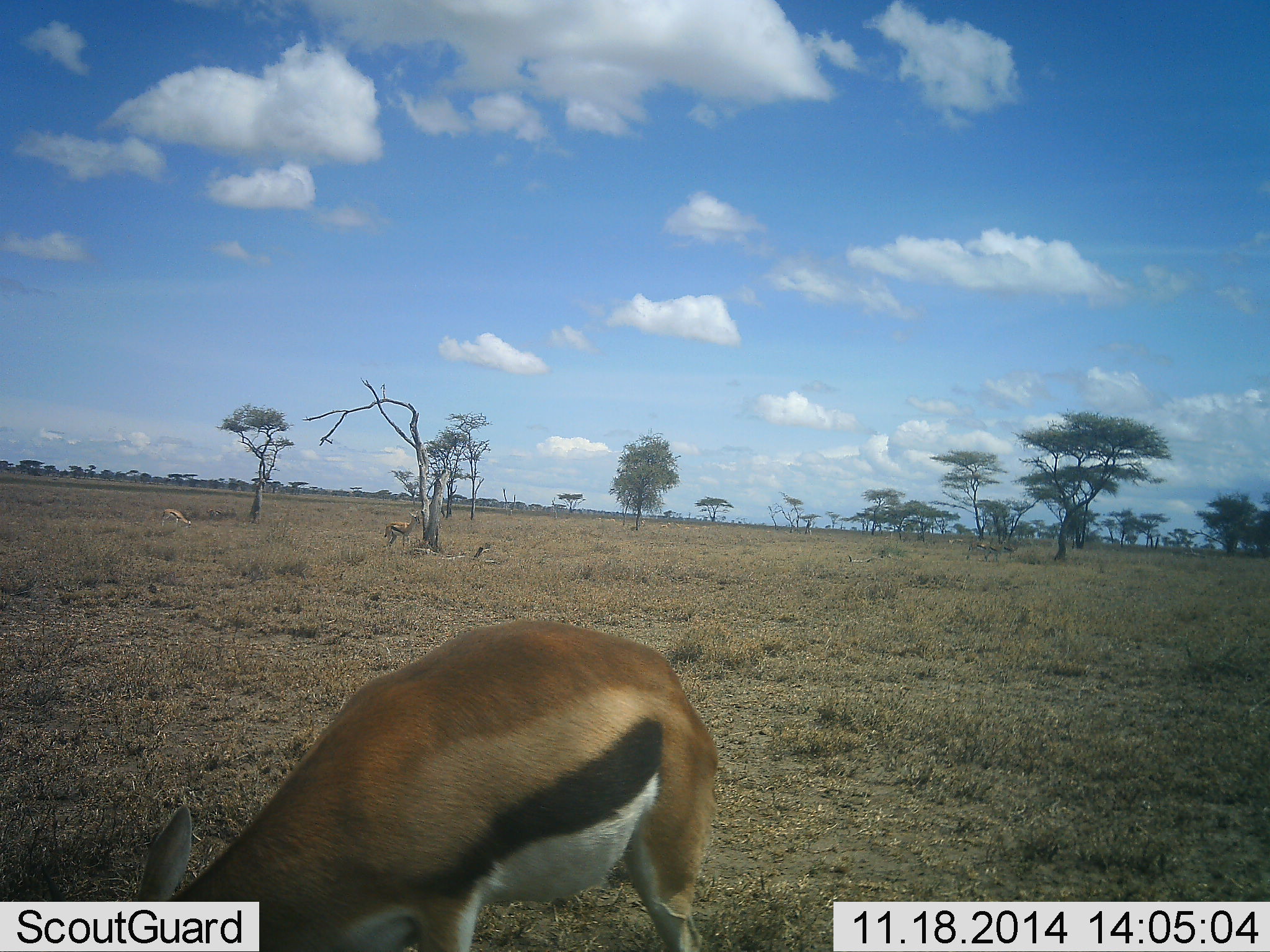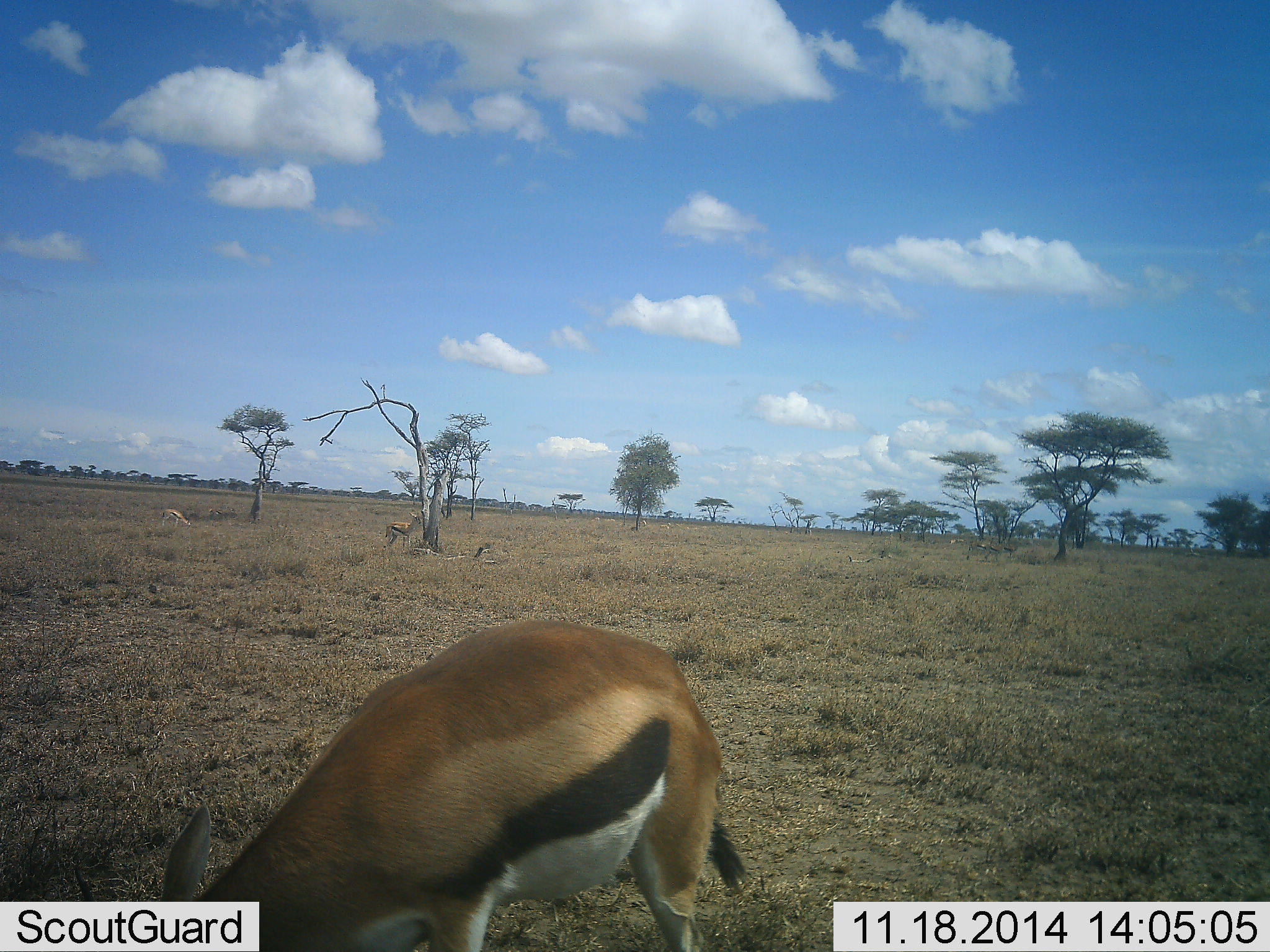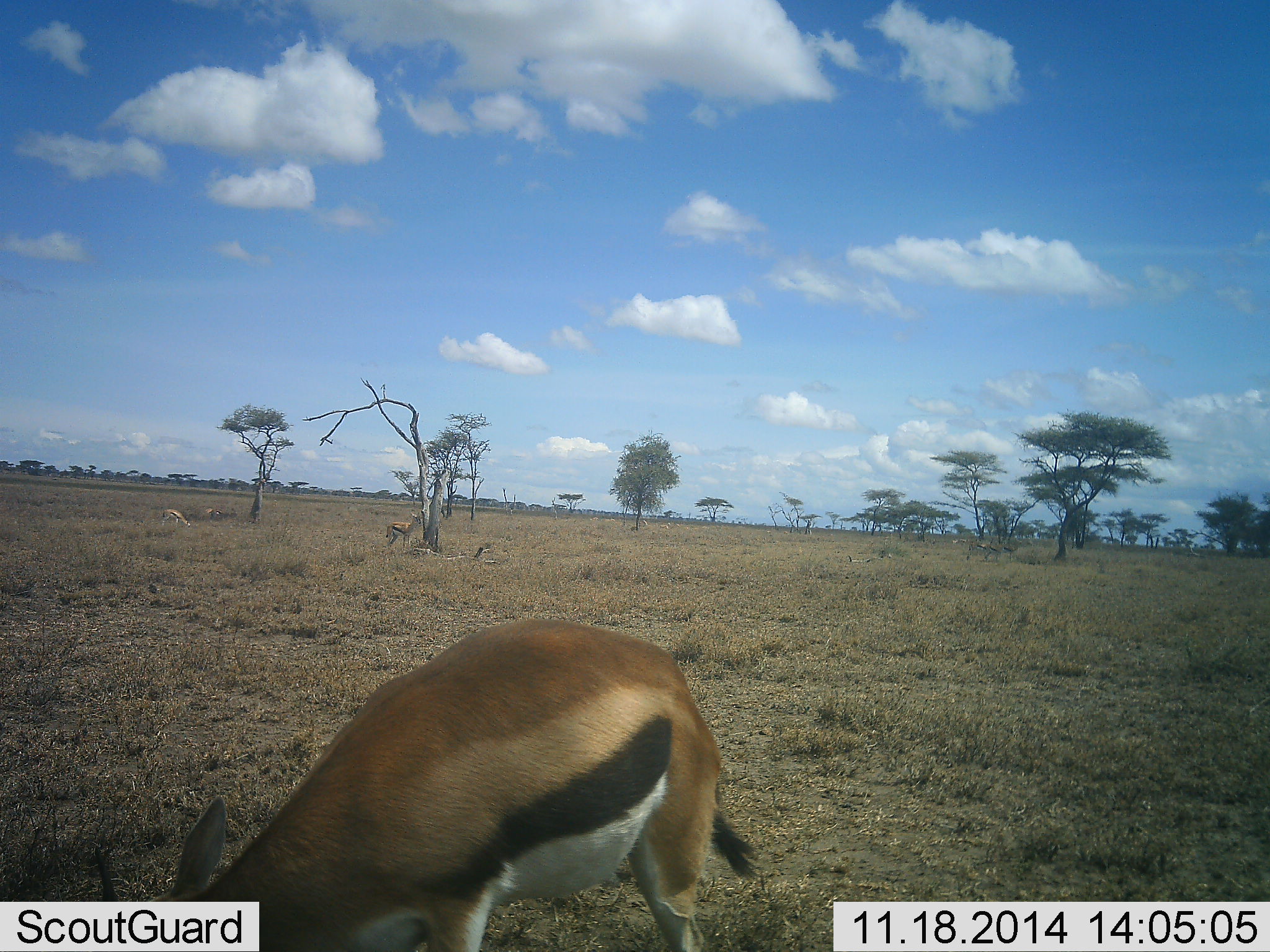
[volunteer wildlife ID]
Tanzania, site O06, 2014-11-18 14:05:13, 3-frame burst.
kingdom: Animalia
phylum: Chordata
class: Mammalia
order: Artiodactyla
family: Bovidae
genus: Eudorcas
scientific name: Eudorcas thomsonii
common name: thomson's gazelle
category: gazellethomsons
Gazellethomsons (thomson's gazelle) (Eudorcas thomsonii), count 1. Behavior (volunteer vote fractions): standing 40%, resting 0%, moving 10%, interacting 0%. Young present (vote fraction): 0%. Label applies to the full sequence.